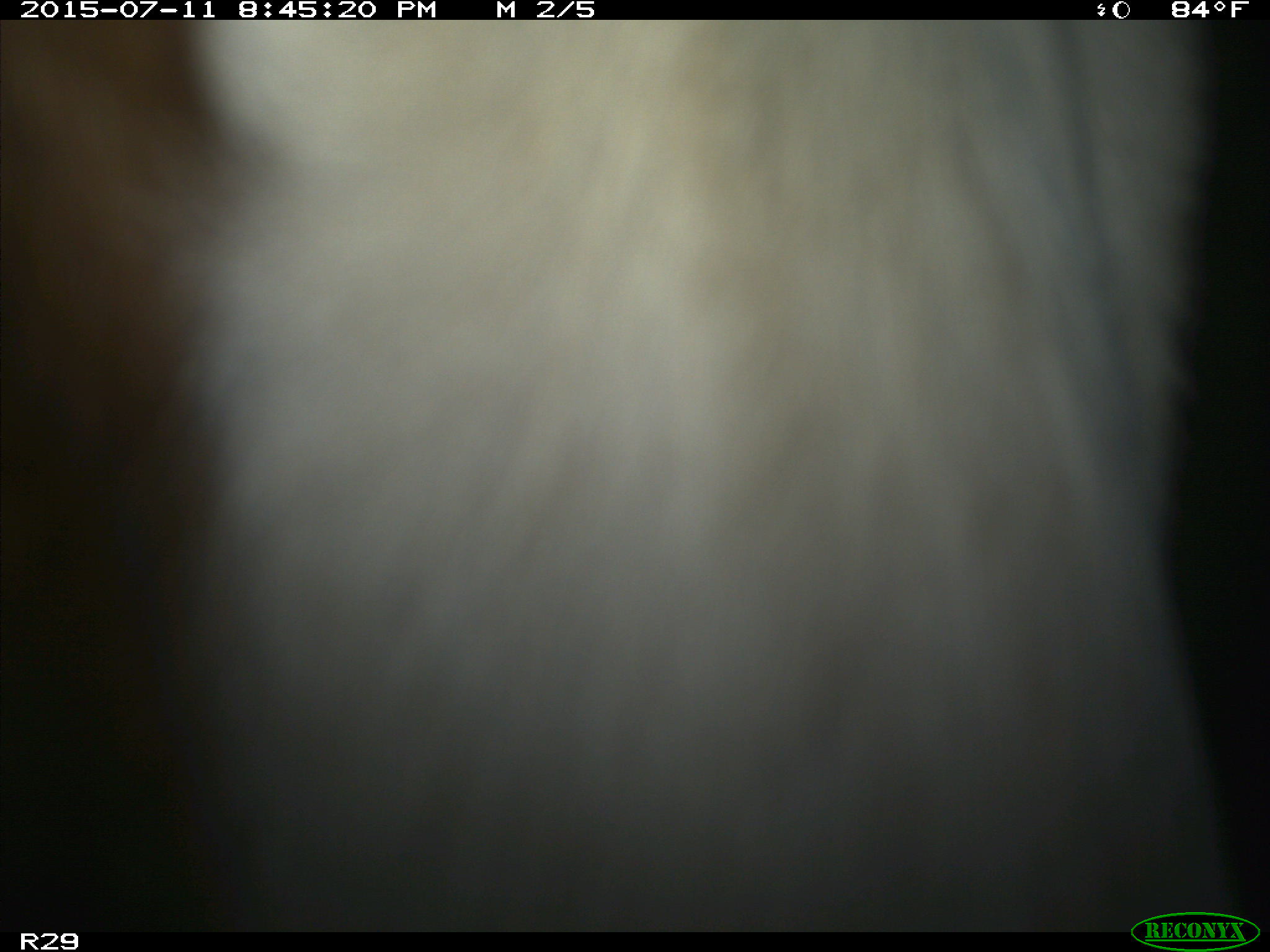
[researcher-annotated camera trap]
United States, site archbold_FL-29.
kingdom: Animalia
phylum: Chordata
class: Mammalia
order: Artiodactyla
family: Bovidae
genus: Bos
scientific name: Bos taurus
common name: domestic cow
Bos taurus (domestic cow).